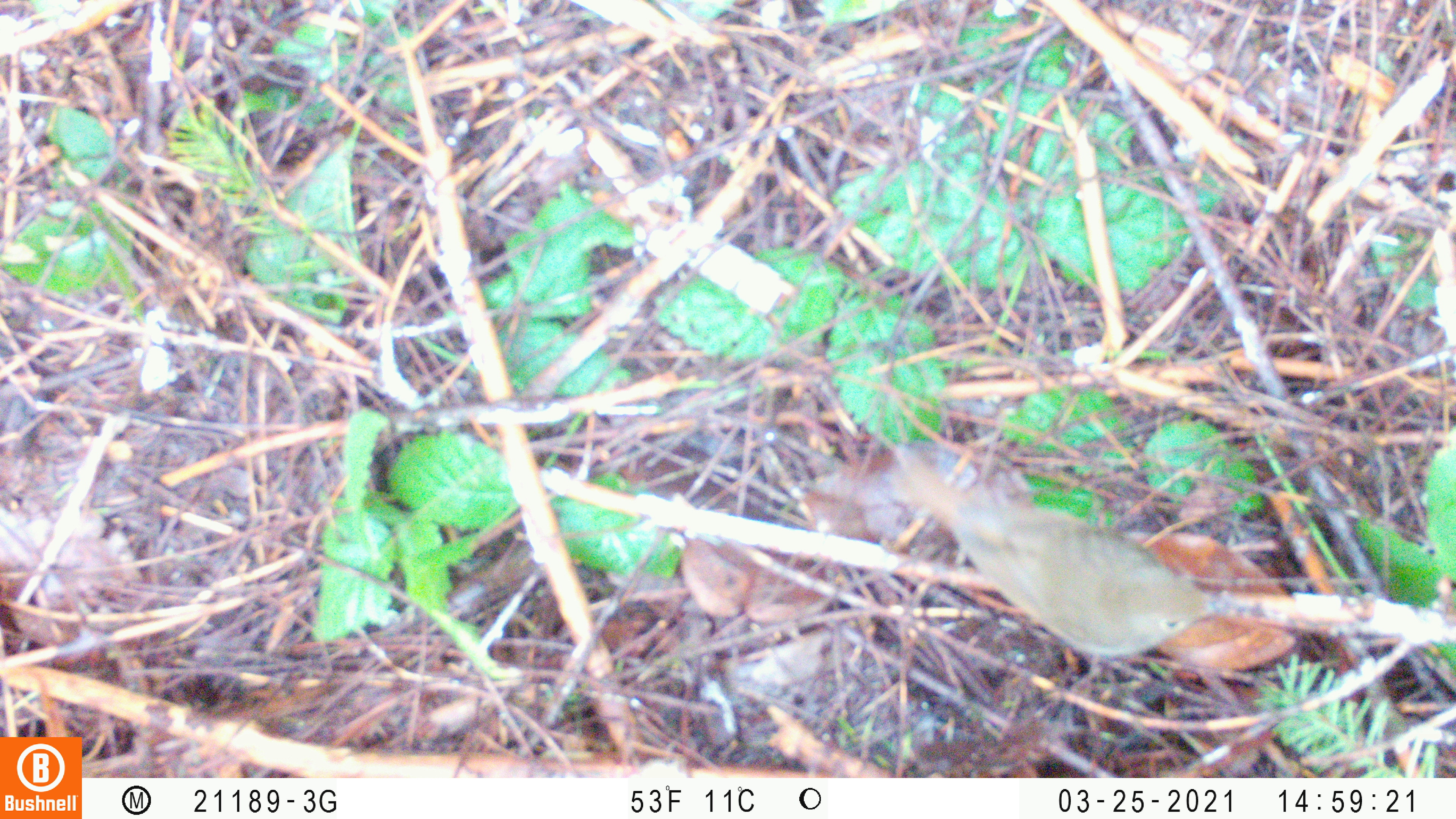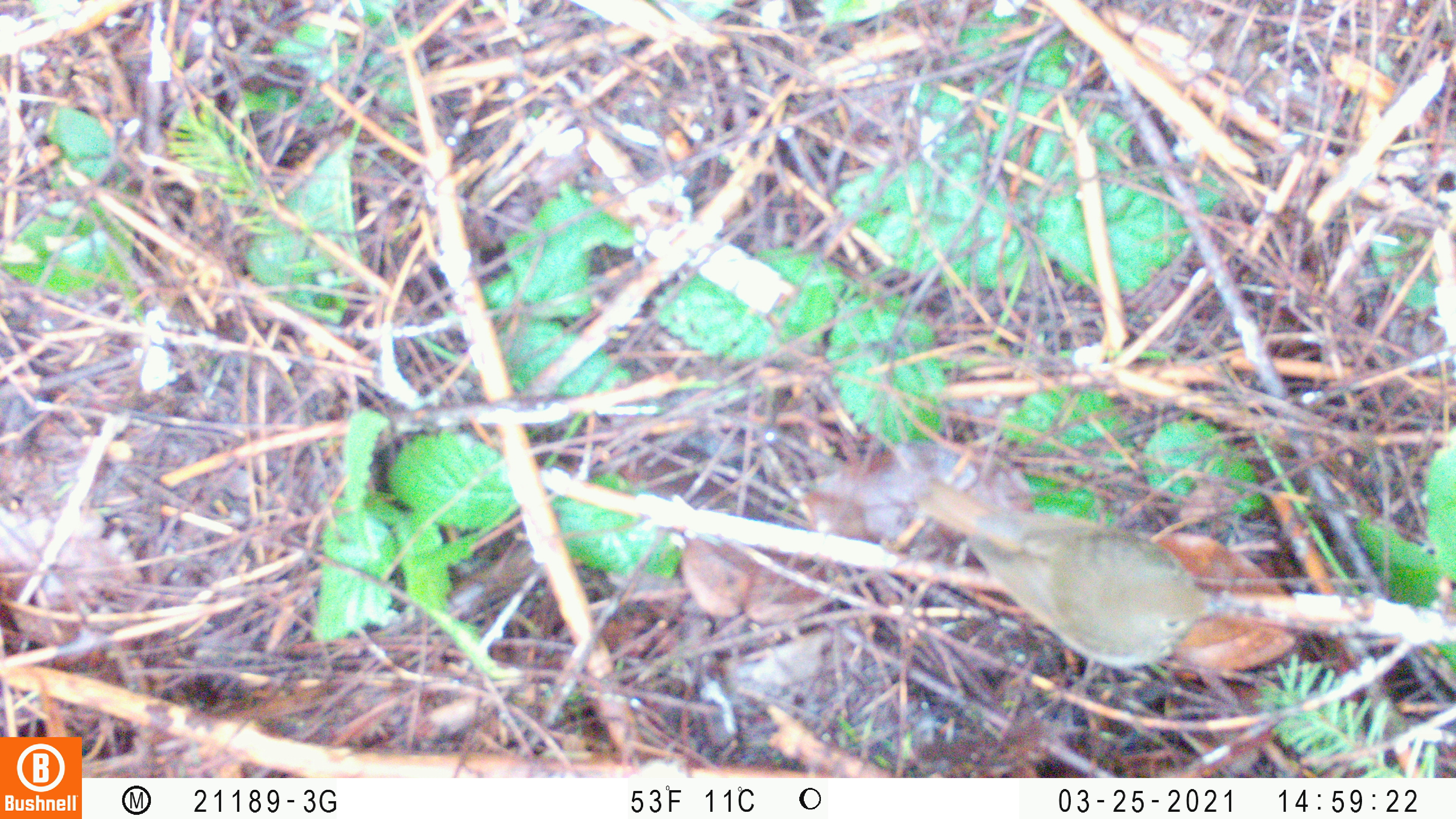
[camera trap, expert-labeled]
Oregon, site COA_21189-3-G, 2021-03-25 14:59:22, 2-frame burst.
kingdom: Animalia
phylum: Chordata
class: Aves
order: Passeriformes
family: Turdidae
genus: Catharus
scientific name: Catharus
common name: brown thrushes and nightingale-thrushes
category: catharus species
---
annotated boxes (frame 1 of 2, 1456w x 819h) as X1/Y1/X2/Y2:
catharus species: 884/442/1236/694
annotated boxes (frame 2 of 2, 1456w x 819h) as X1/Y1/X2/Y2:
catharus species: 907/474/1234/696